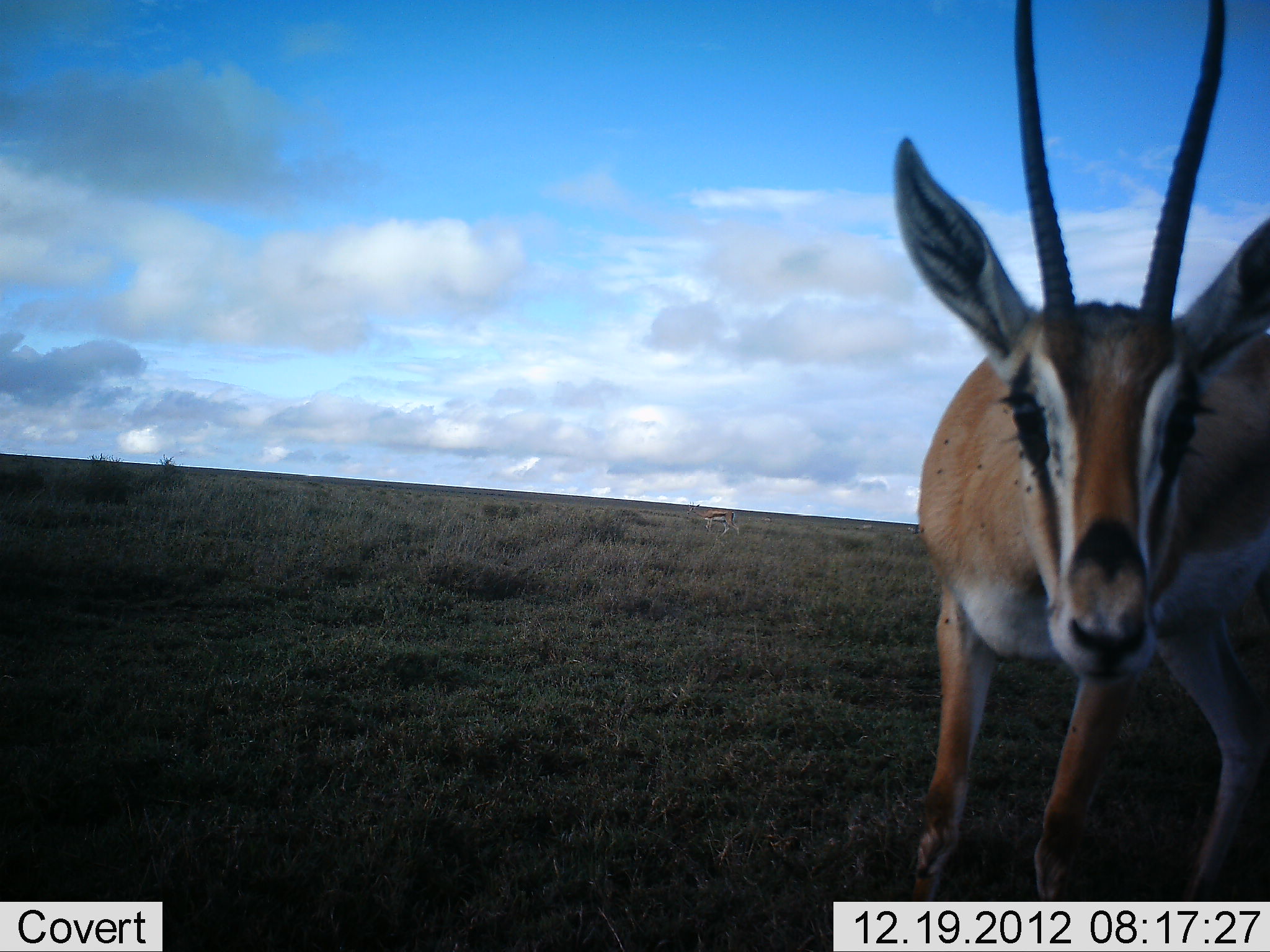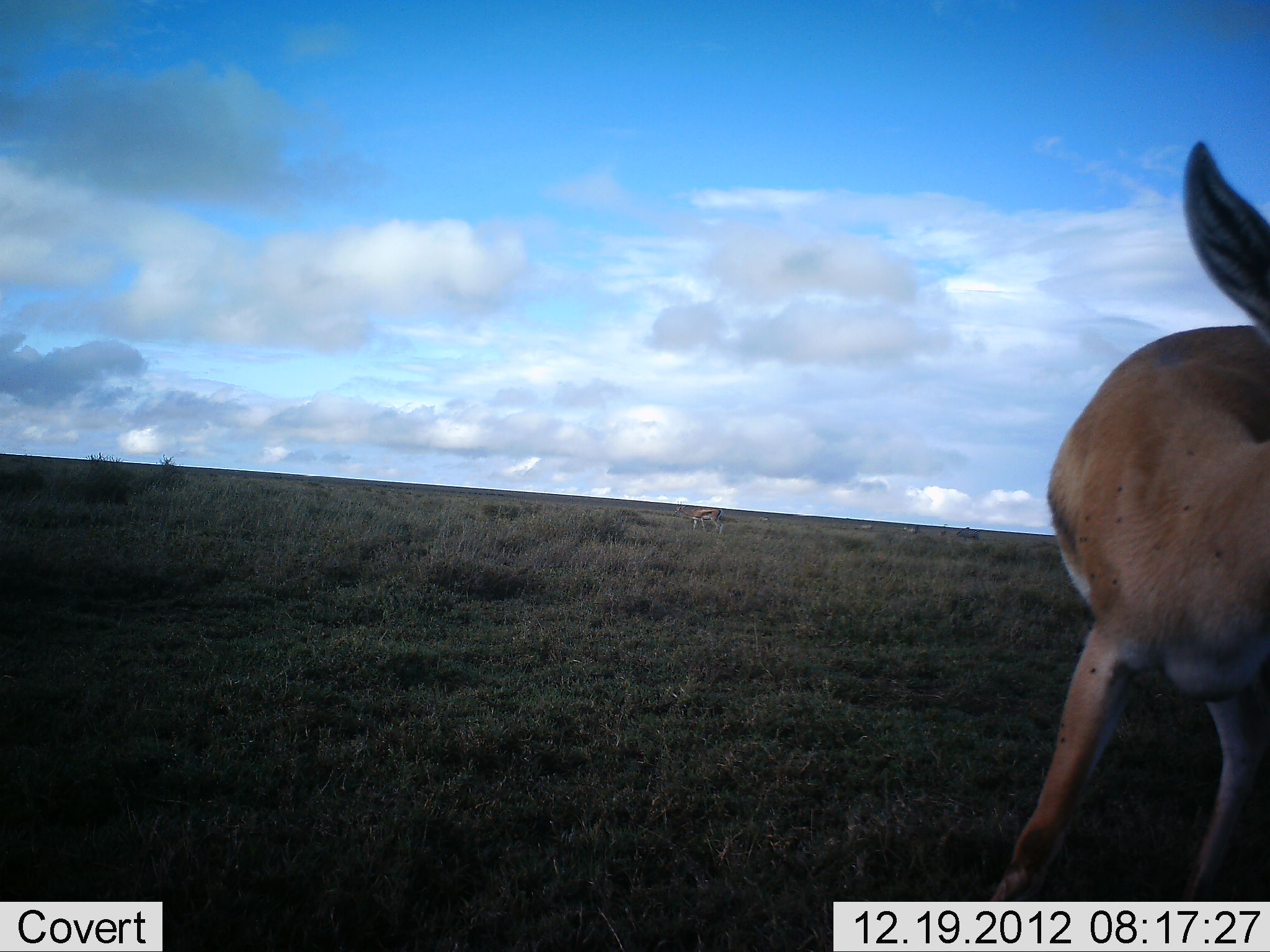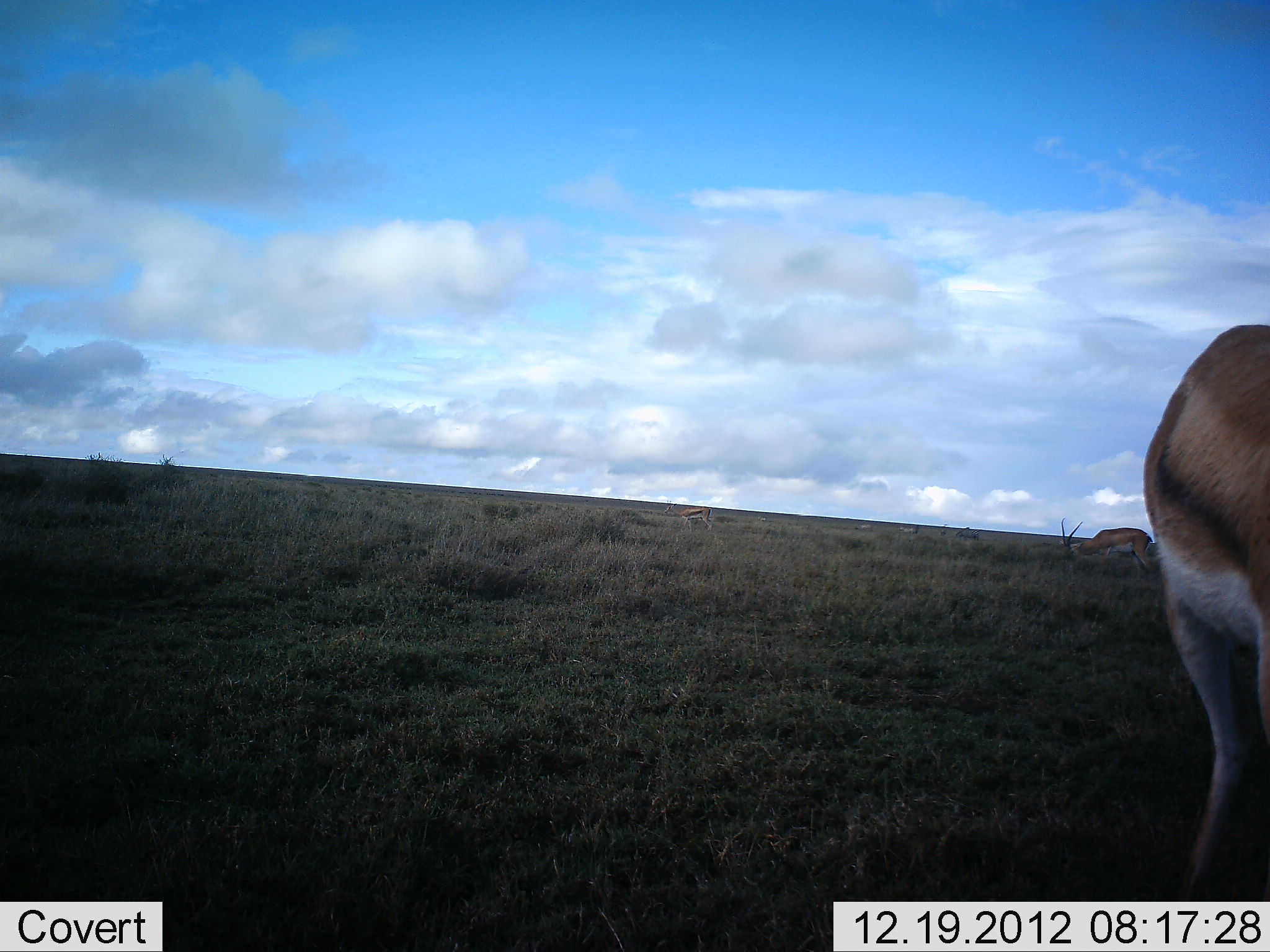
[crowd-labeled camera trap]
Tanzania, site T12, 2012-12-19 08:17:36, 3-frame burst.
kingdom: Animalia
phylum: Chordata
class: Mammalia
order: Artiodactyla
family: Bovidae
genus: Eudorcas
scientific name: Eudorcas thomsonii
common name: thomson's gazelle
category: gazellethomsons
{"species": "gazellethomsons (thomson's gazelle) (Eudorcas thomsonii)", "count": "2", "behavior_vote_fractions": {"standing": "70%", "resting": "0%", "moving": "20%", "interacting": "0%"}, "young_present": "0%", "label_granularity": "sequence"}